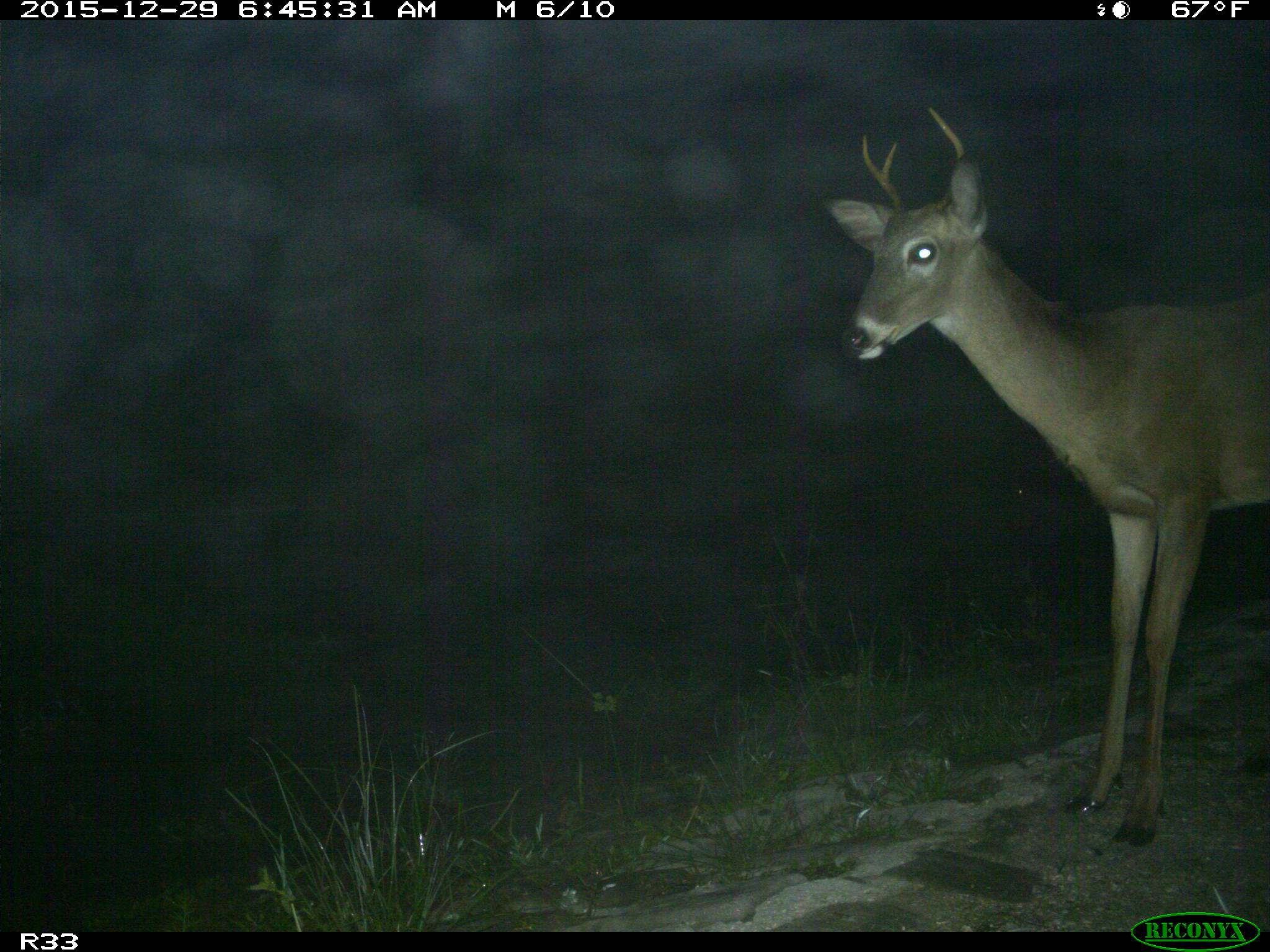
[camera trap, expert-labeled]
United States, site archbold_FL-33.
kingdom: Animalia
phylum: Chordata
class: Mammalia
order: Artiodactyla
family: Cervidae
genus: Odocoileus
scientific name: Odocoileus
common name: deer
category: unidentified deer